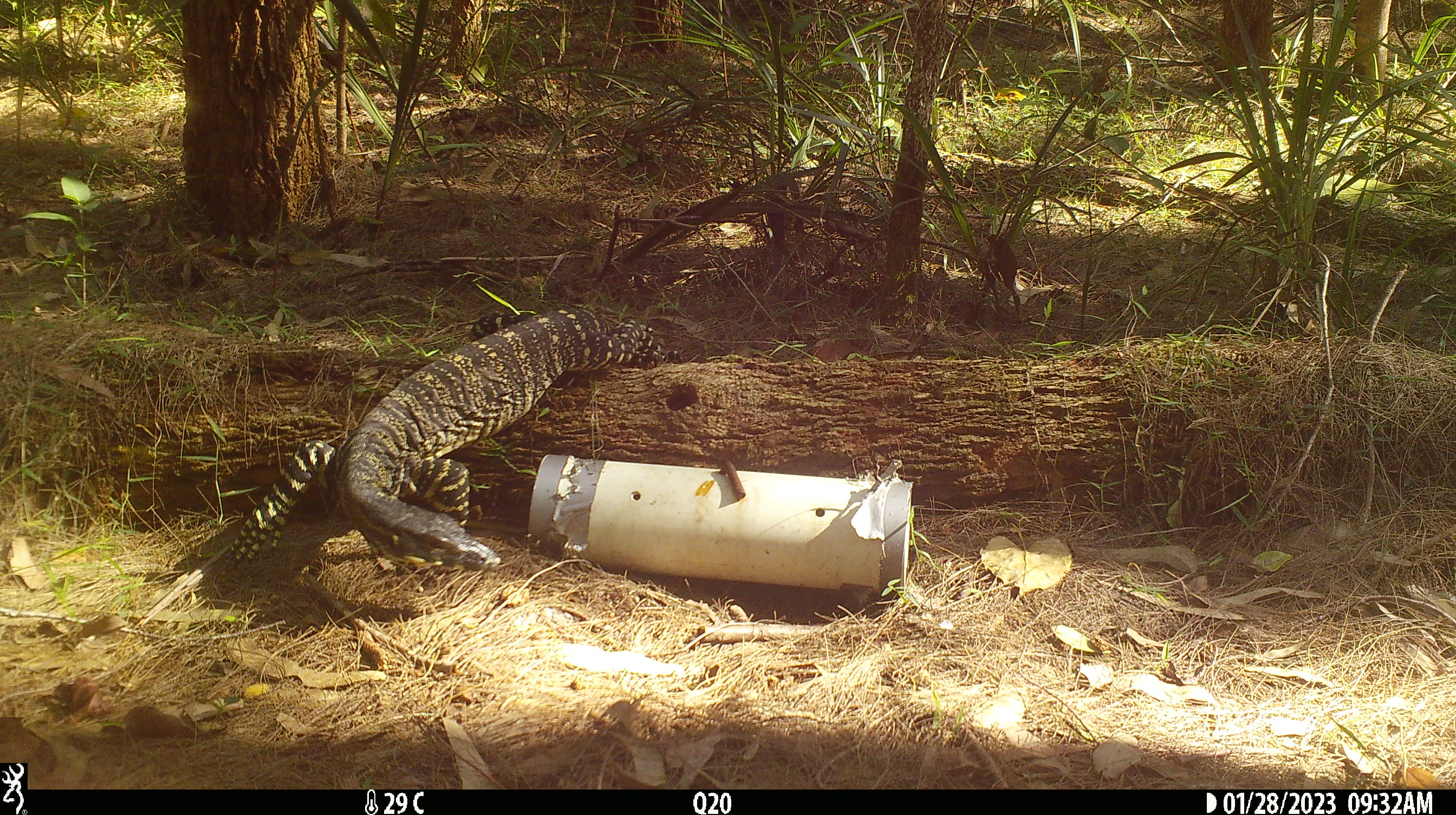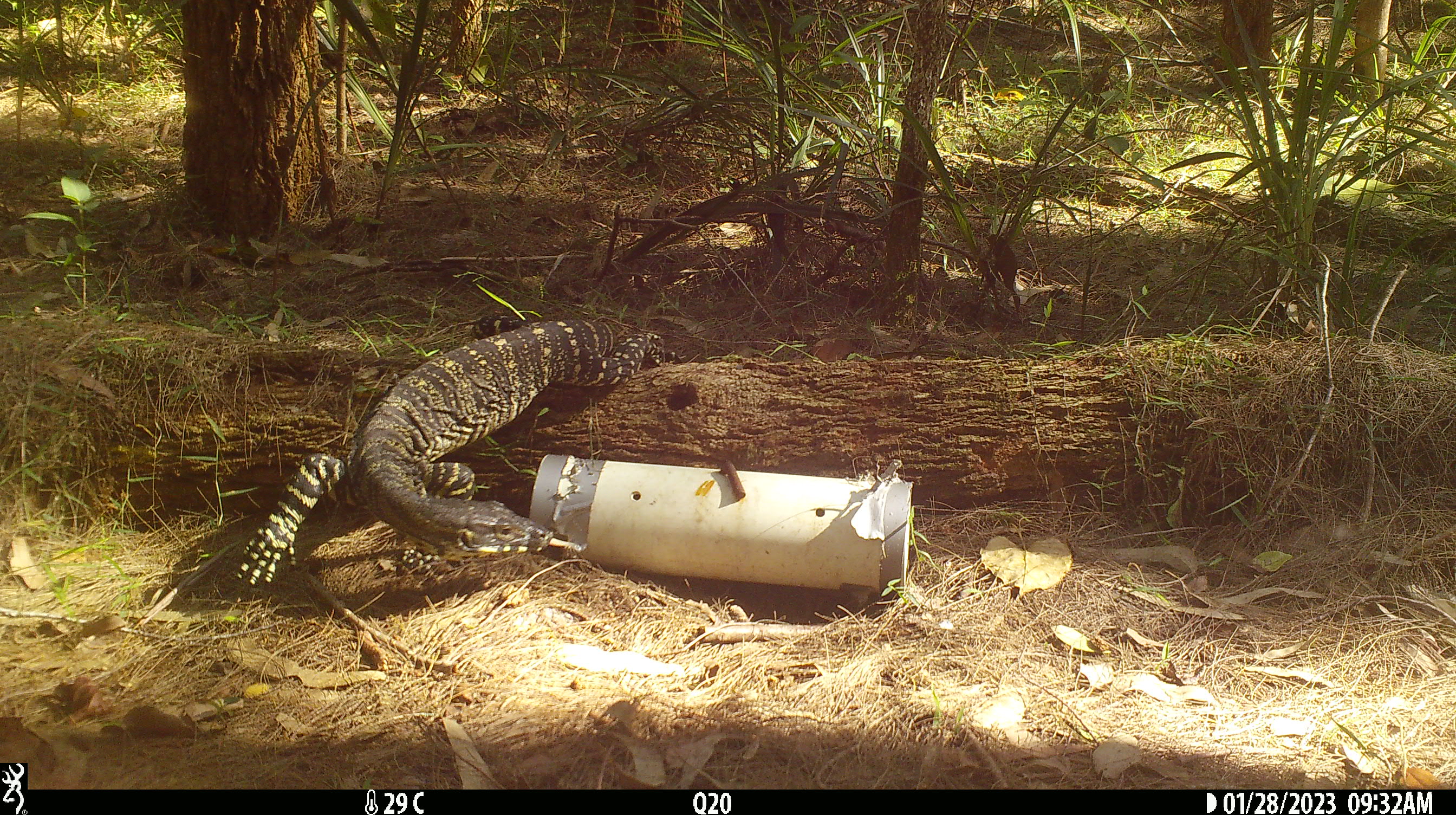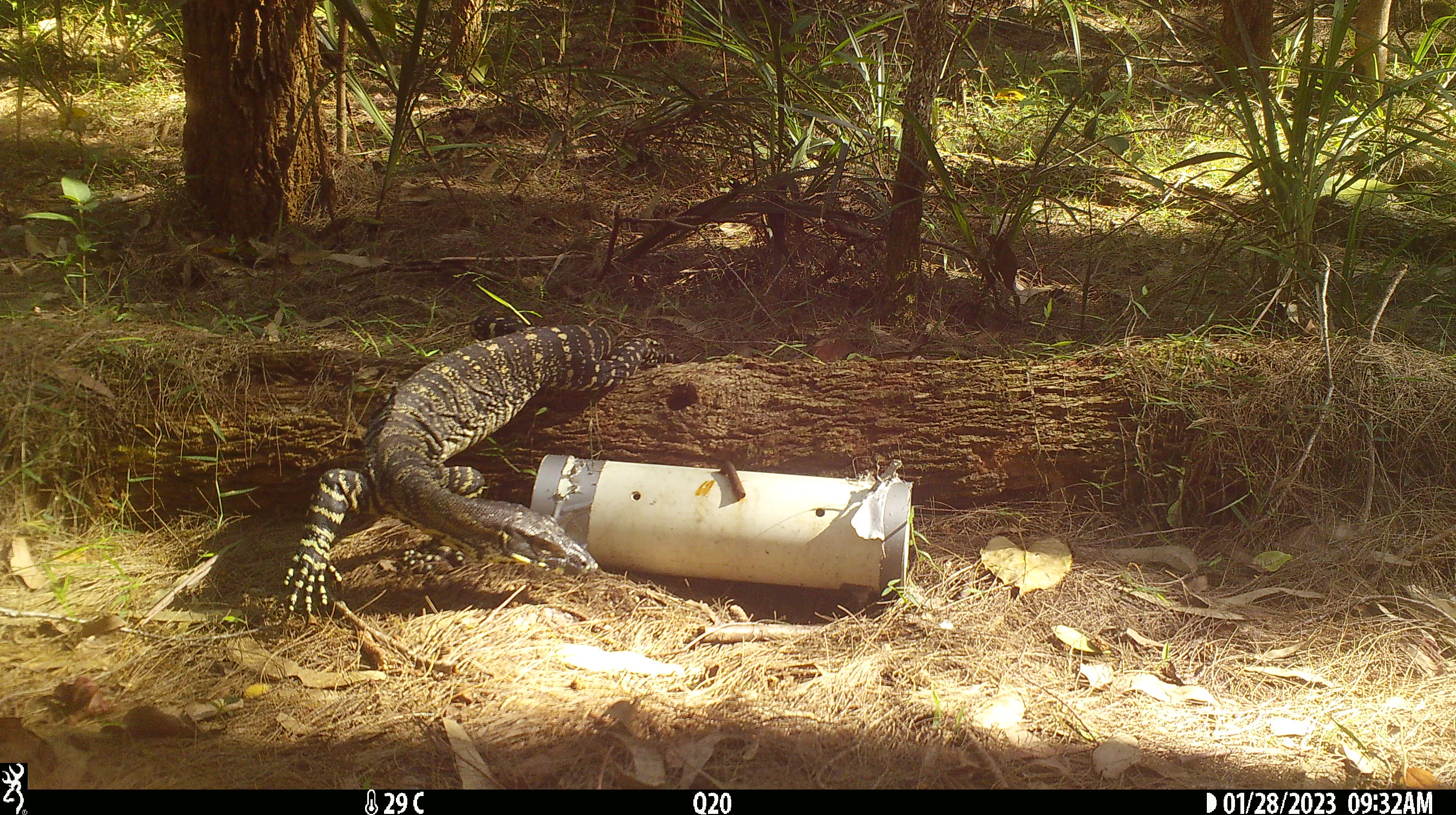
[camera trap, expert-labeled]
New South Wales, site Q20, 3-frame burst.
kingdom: Animalia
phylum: Chordata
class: Reptilia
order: Squamata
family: Varanidae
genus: Varanus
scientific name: Varanus varius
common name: lace monitor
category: goanna